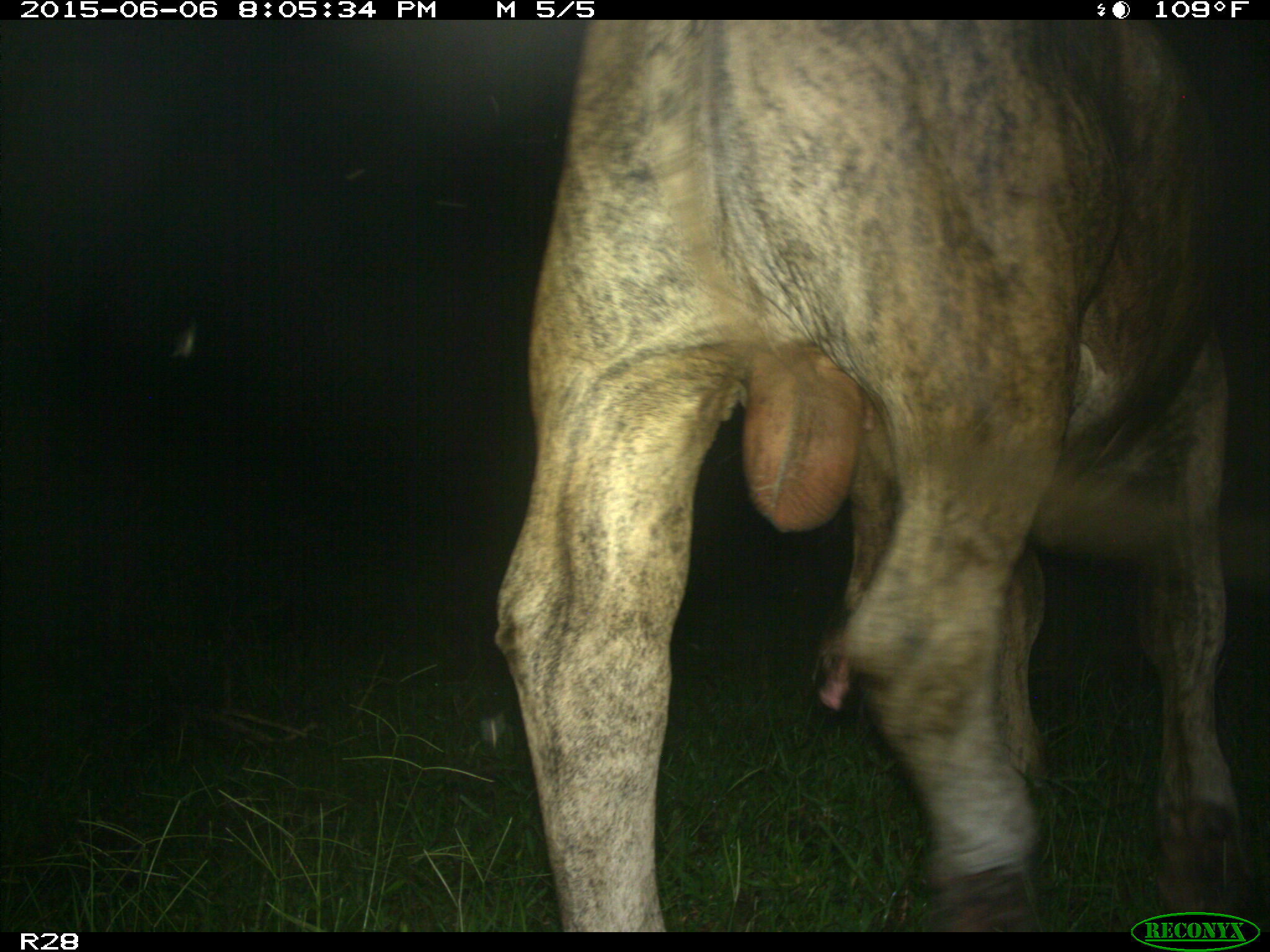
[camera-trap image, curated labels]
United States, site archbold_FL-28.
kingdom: Animalia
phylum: Chordata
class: Mammalia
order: Artiodactyla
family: Bovidae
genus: Bos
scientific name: Bos taurus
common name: domestic cow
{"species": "Bos taurus (domestic cow)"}